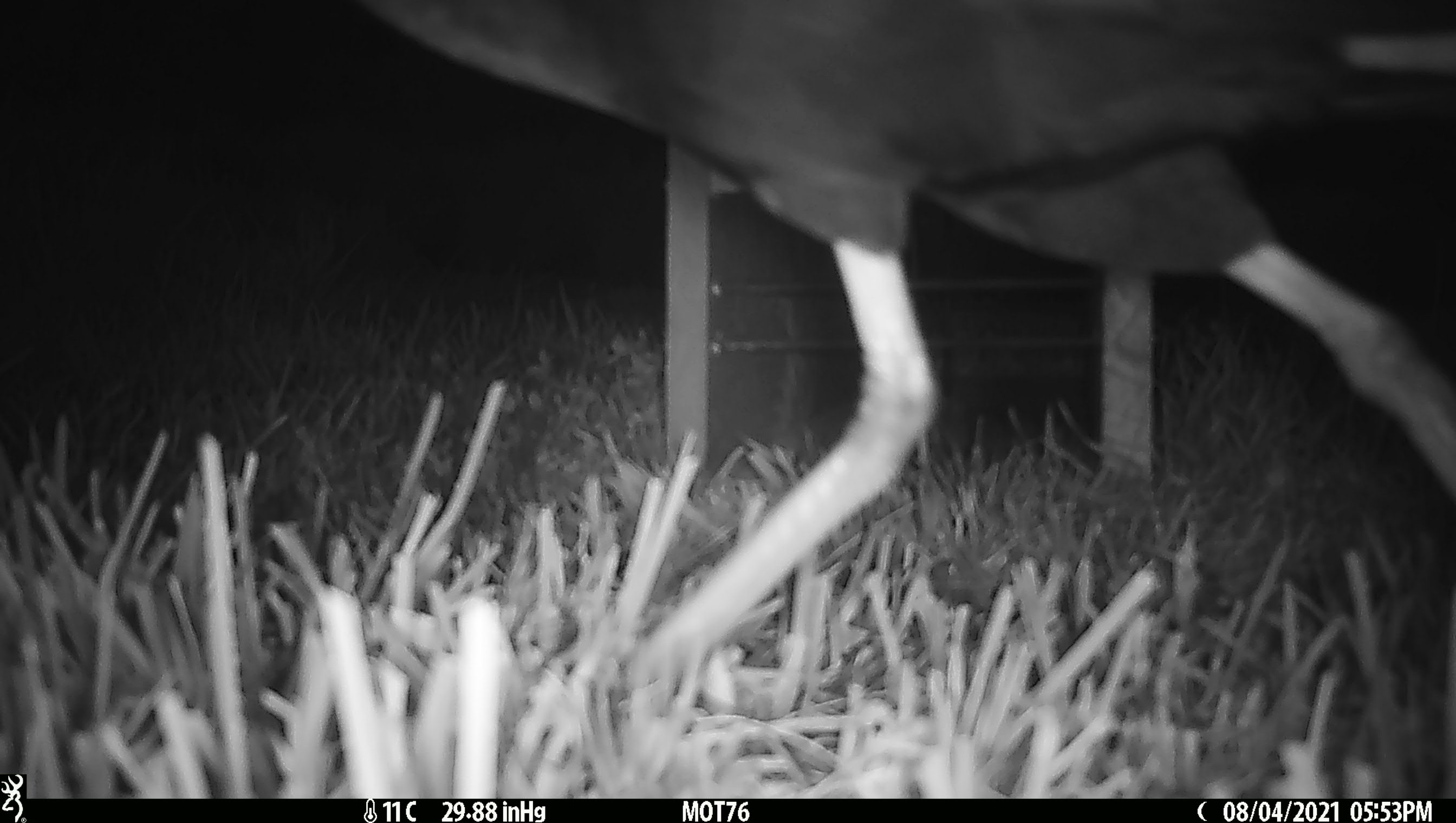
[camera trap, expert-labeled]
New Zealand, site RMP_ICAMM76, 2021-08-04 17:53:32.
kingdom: Animalia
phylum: Chordata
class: Aves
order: Gruiformes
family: Rallidae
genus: Porphyrio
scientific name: Porphyrio melanotus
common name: australasian swamphen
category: pukeko